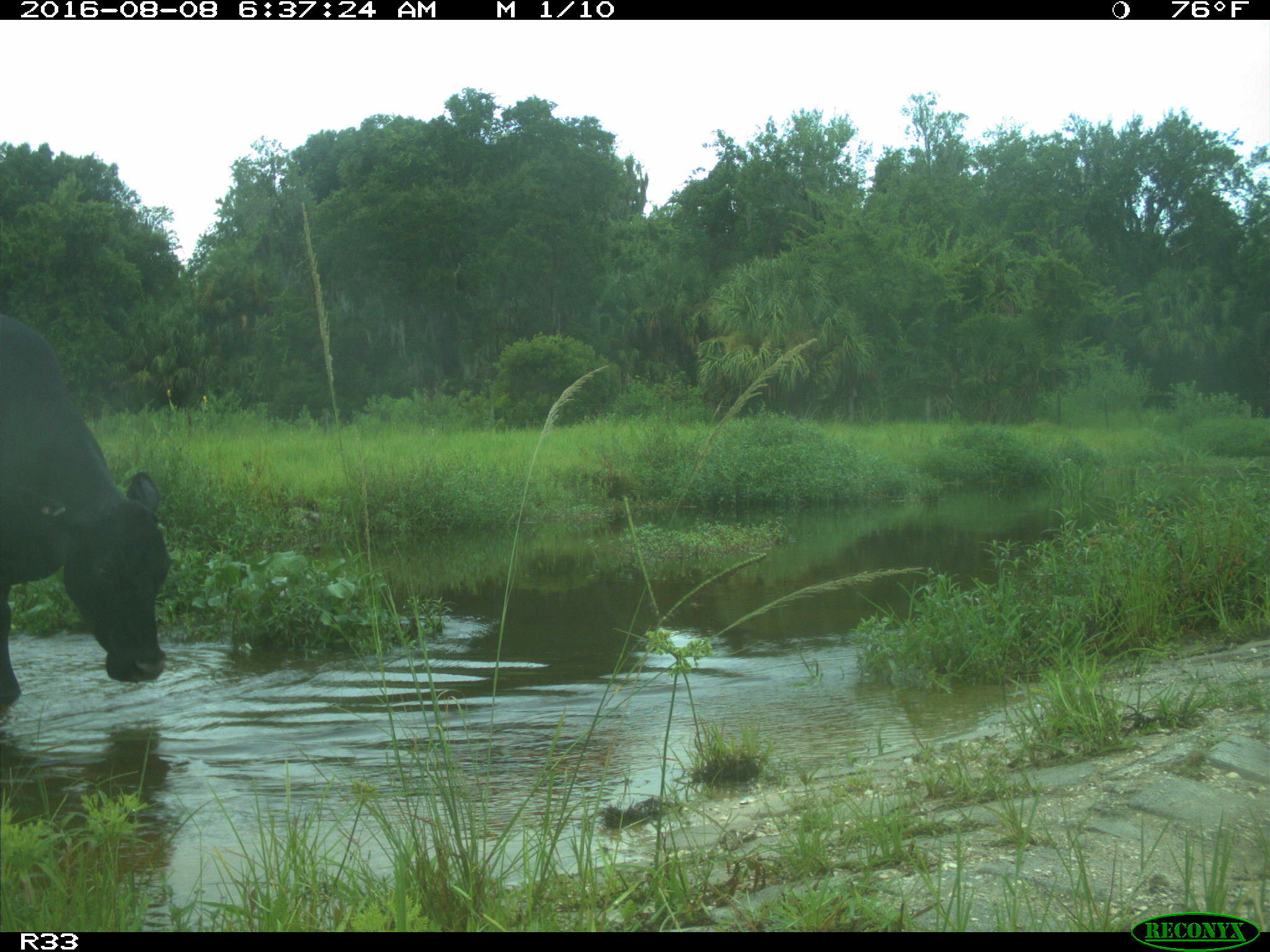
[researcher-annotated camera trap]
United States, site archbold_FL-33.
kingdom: Animalia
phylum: Chordata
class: Mammalia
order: Artiodactyla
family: Bovidae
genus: Bos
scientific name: Bos taurus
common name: domestic cow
Bos taurus (domestic cow).